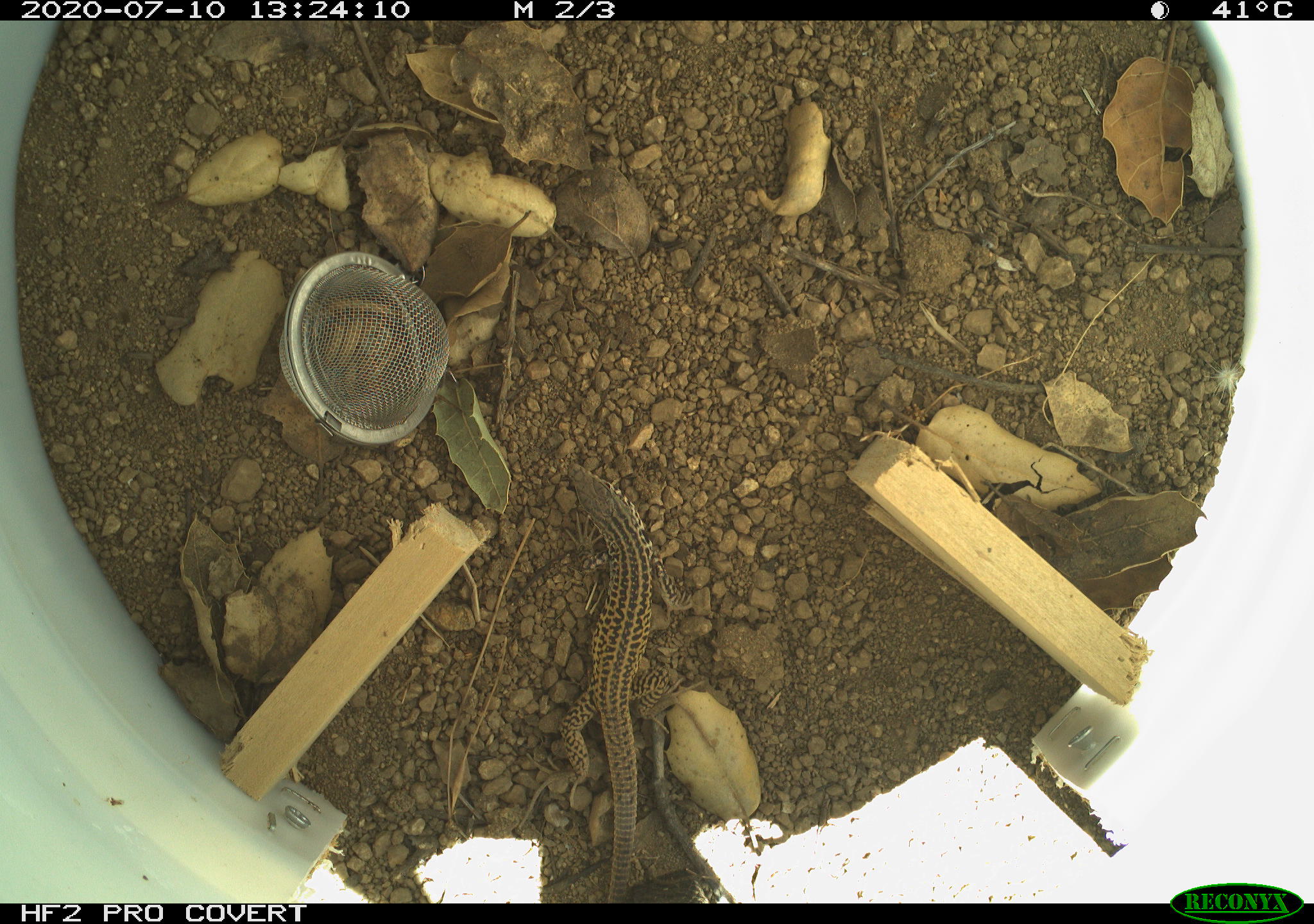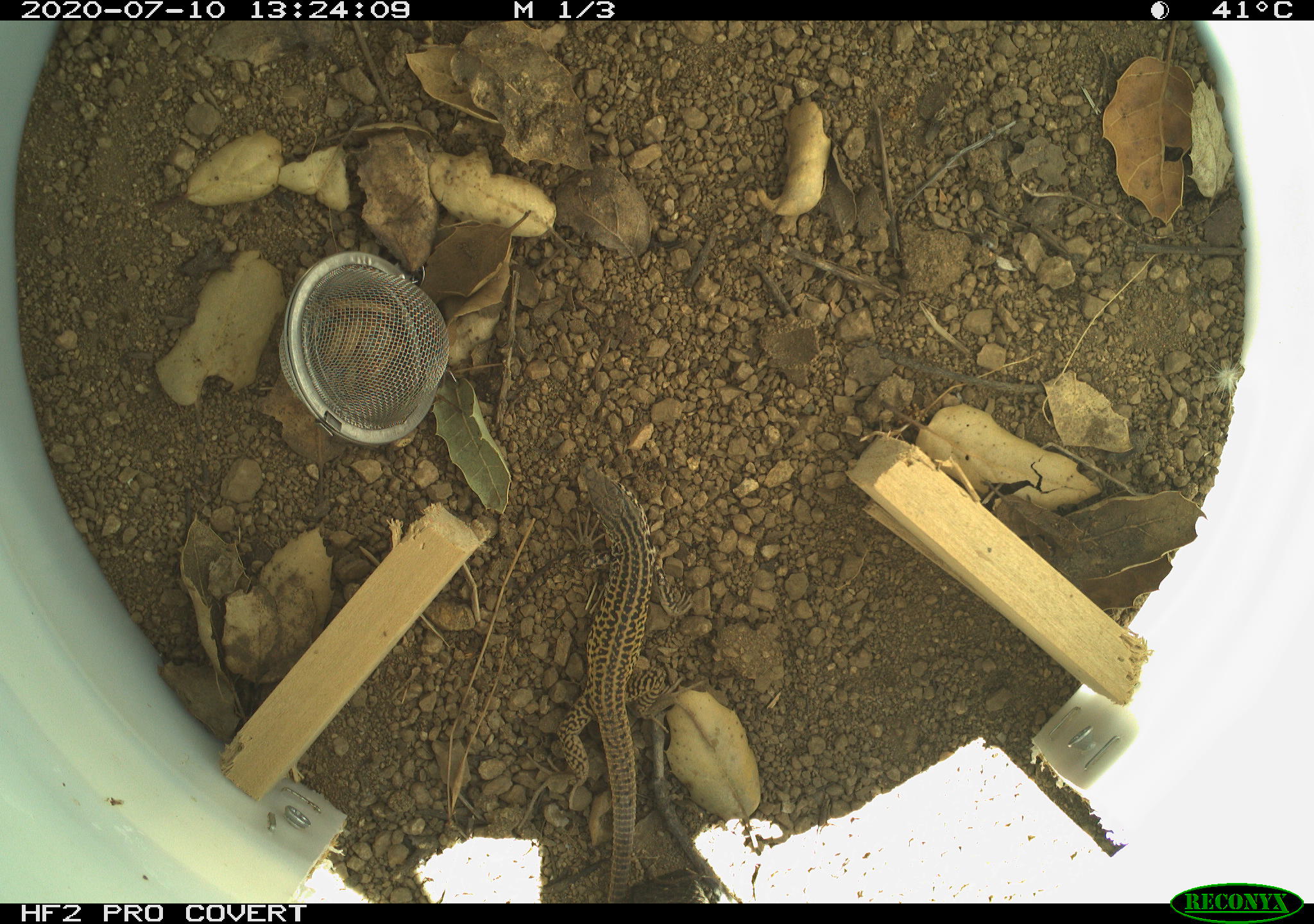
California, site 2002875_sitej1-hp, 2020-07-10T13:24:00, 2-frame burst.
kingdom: Animalia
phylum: Chordata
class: Reptilia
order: Squamata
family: Teiidae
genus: Aspidoscelis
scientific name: Aspidoscelis tigris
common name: western whiptail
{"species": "western whiptail (Aspidoscelis tigris)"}